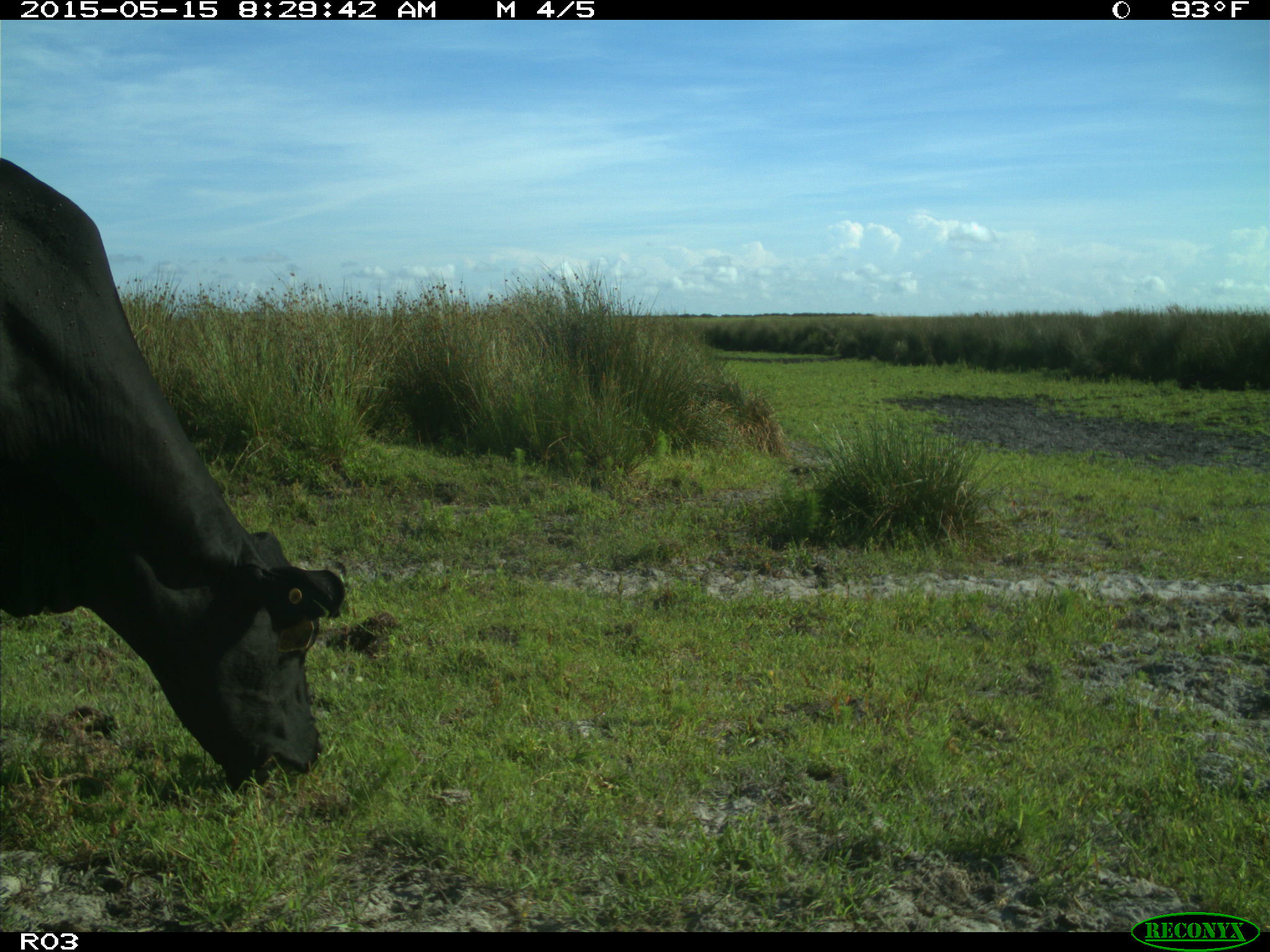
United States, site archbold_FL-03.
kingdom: Animalia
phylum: Chordata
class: Mammalia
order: Artiodactyla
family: Bovidae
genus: Bos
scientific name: Bos taurus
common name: domestic cow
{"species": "Bos taurus (domestic cow)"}